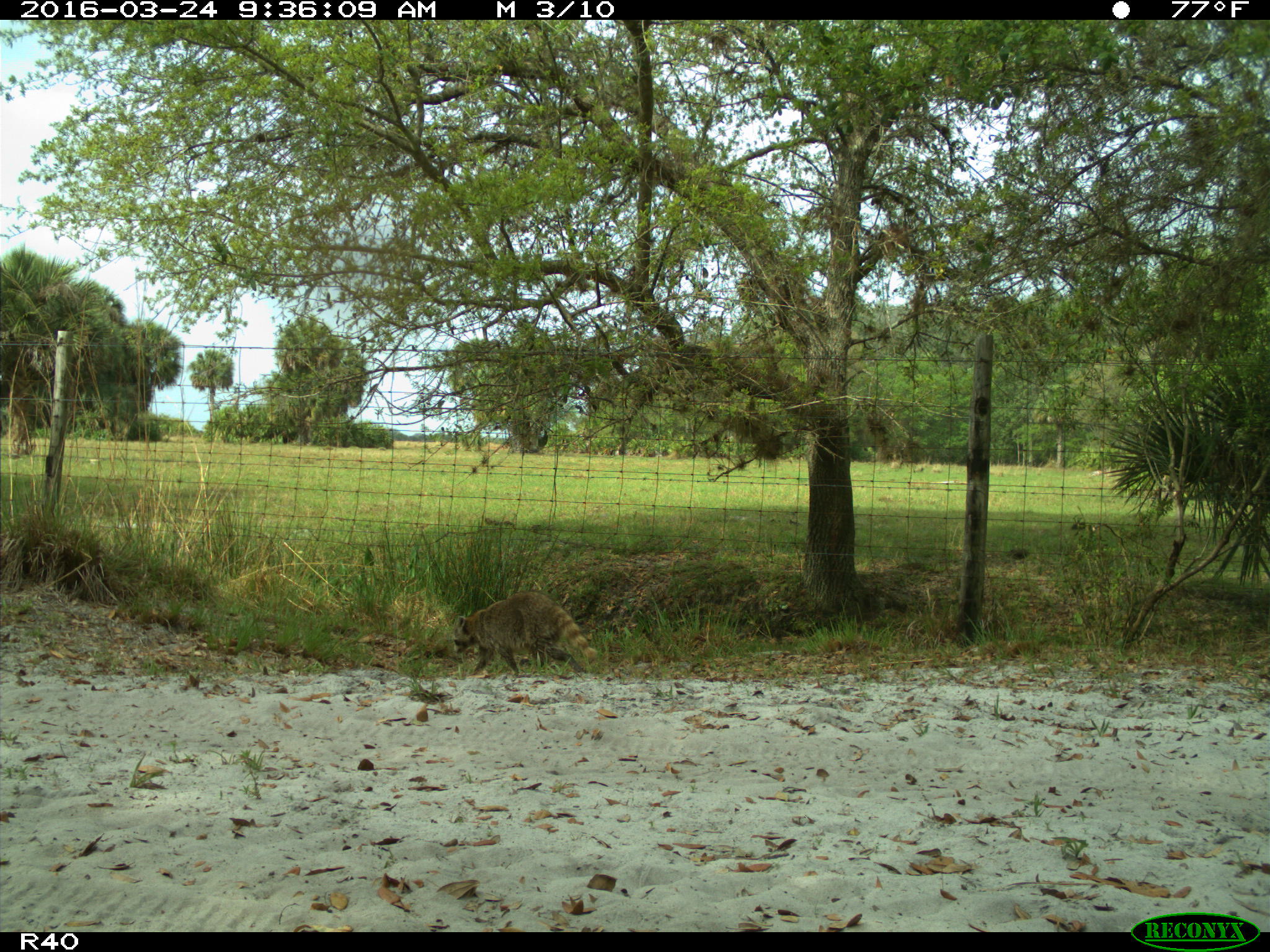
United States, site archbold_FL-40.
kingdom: Animalia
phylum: Chordata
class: Mammalia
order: Carnivora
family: Procyonidae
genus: Procyon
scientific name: Procyon lotor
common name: common raccoon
Procyon lotor (common raccoon).